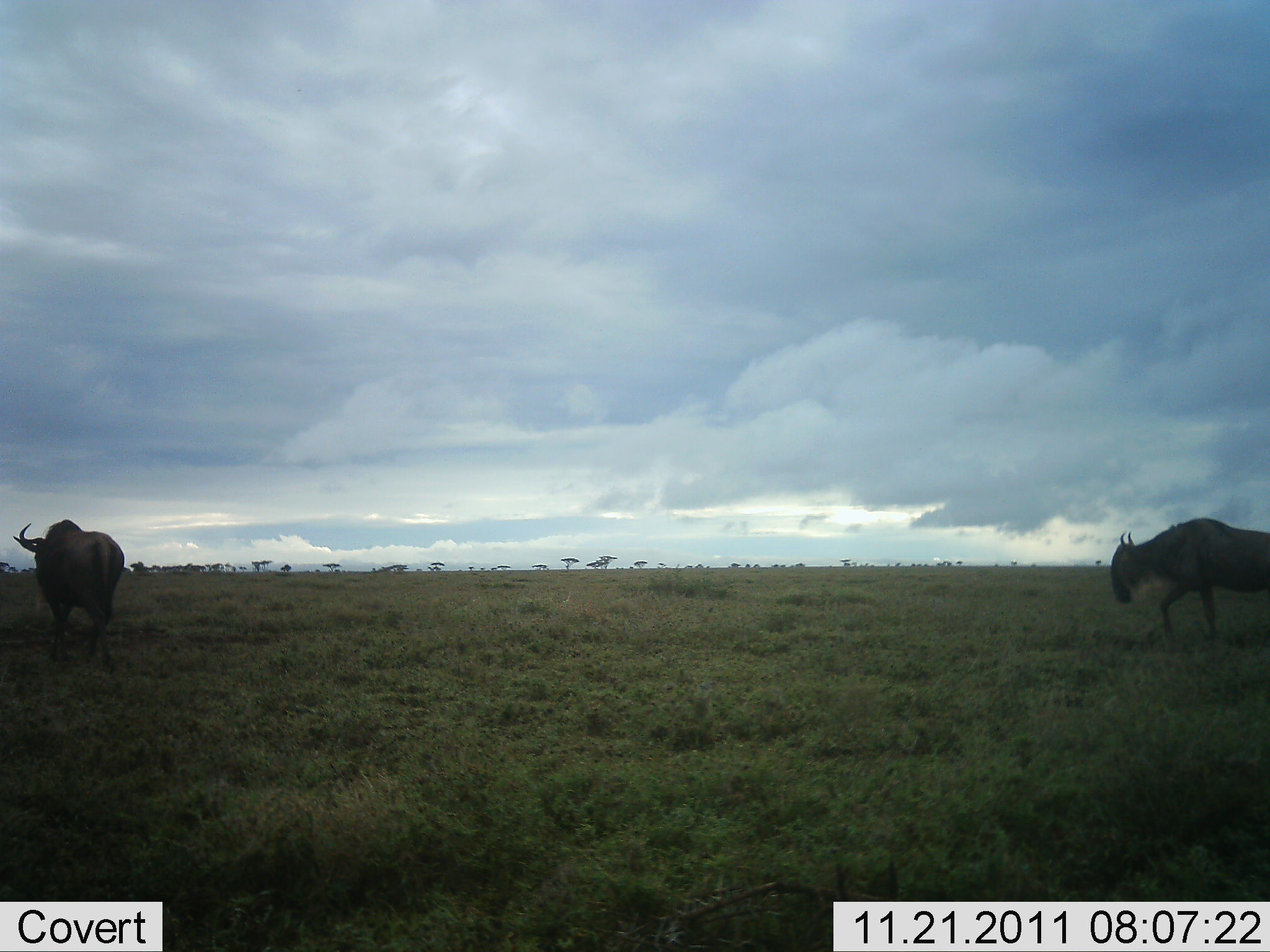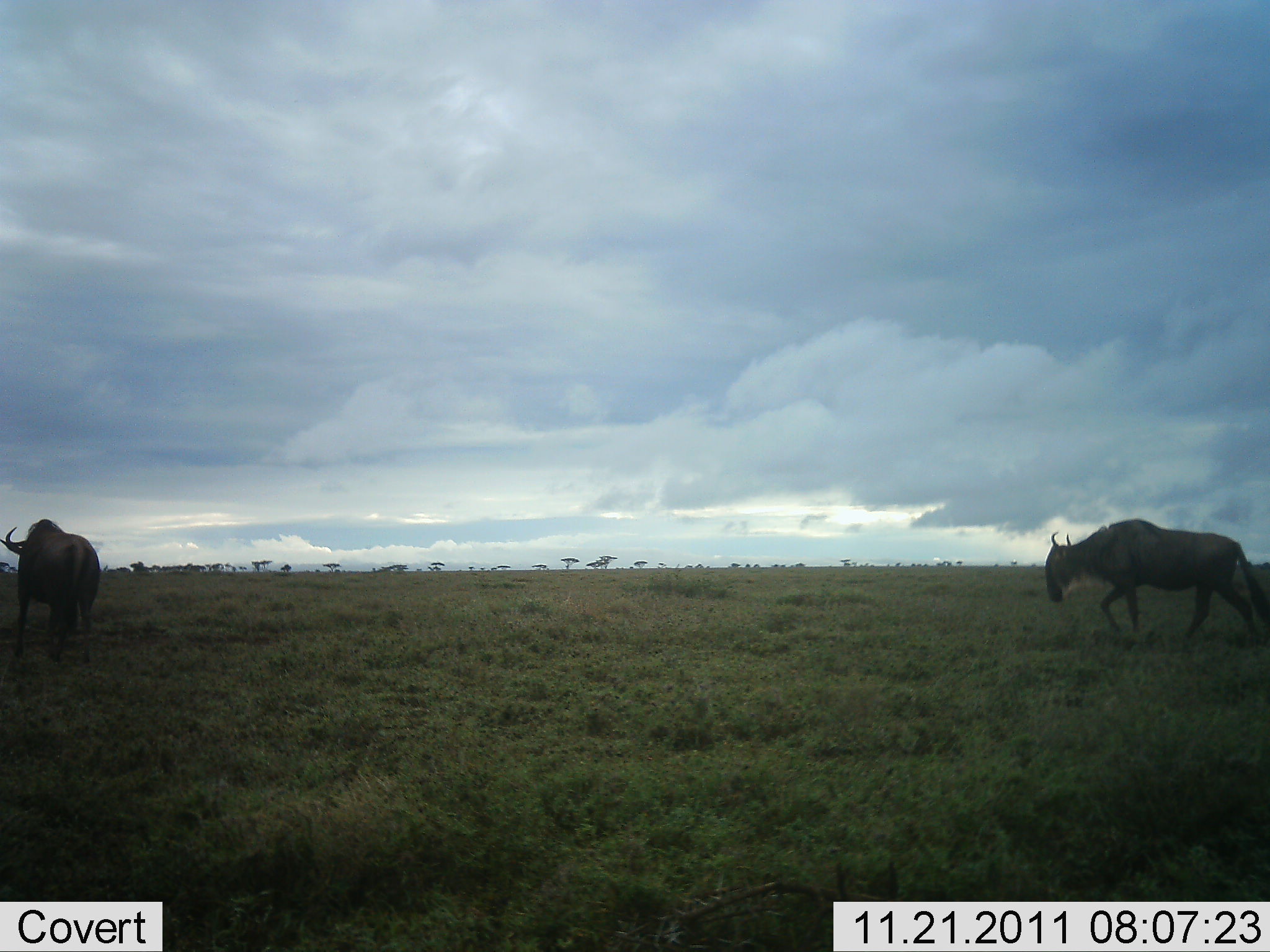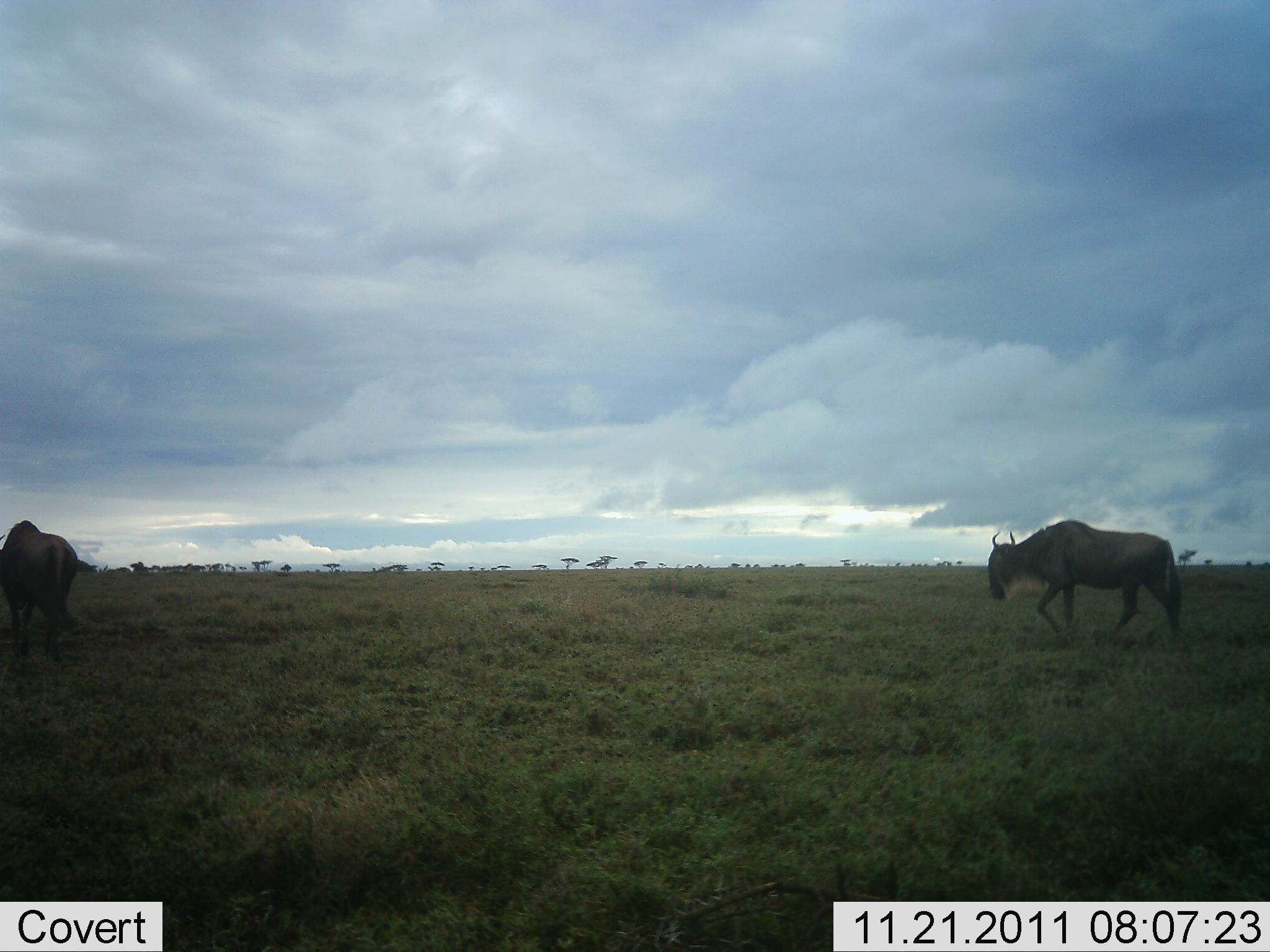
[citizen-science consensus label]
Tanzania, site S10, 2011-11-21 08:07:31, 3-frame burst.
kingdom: Animalia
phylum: Chordata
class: Mammalia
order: Artiodactyla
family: Bovidae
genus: Connochaetes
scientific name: Connochaetes taurinus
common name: blue wildebeest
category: wildebeest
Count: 2.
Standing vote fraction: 0%.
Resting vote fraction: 0%.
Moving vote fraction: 100%.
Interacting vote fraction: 0%.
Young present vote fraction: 0%.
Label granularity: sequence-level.